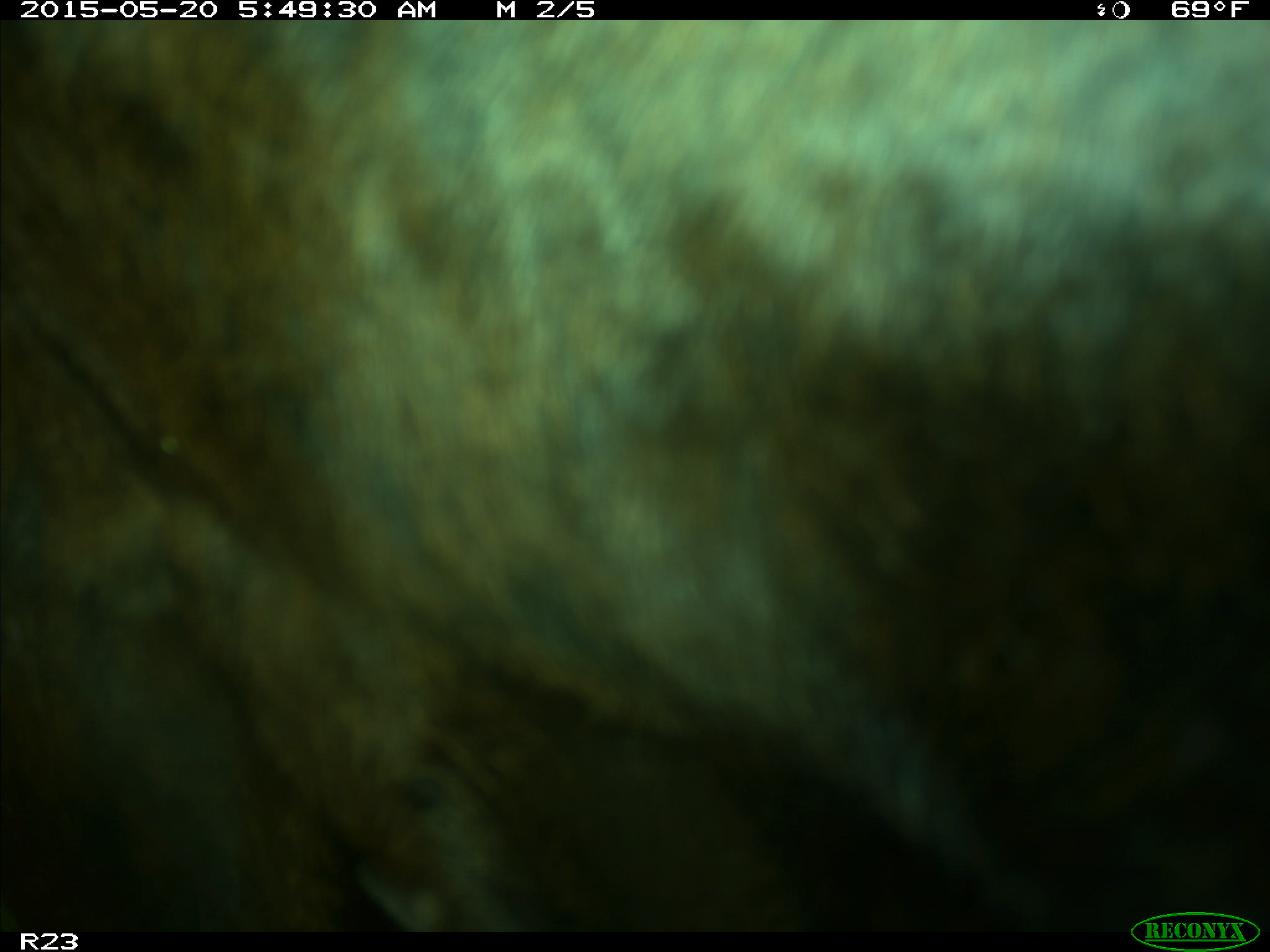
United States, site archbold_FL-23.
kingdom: Animalia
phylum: Chordata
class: Mammalia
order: Artiodactyla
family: Bovidae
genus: Bos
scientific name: Bos taurus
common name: domestic cow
Bos taurus (domestic cow).